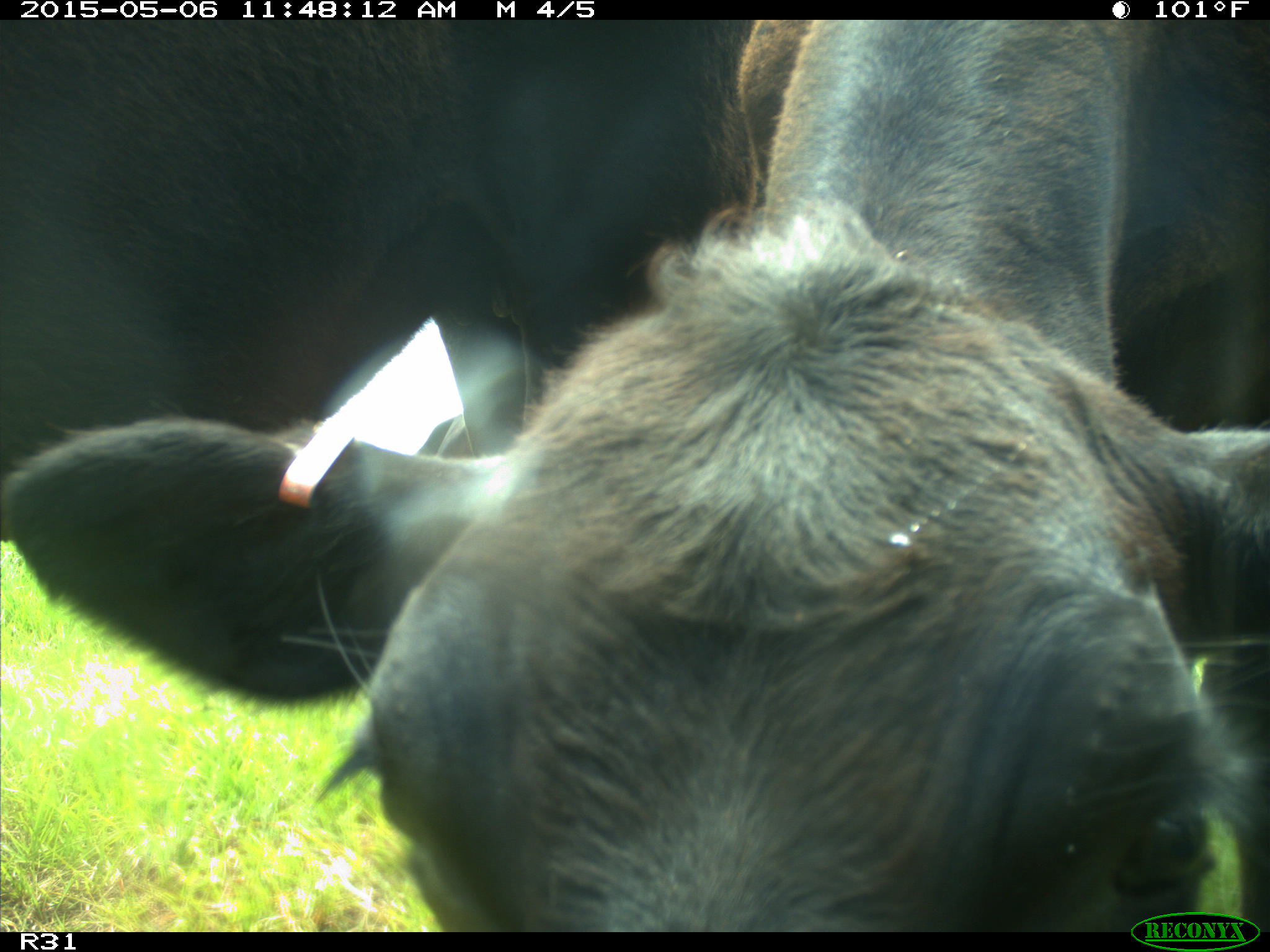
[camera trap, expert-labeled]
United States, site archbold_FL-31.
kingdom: Animalia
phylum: Chordata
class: Mammalia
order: Artiodactyla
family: Bovidae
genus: Bos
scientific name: Bos taurus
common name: domestic cow